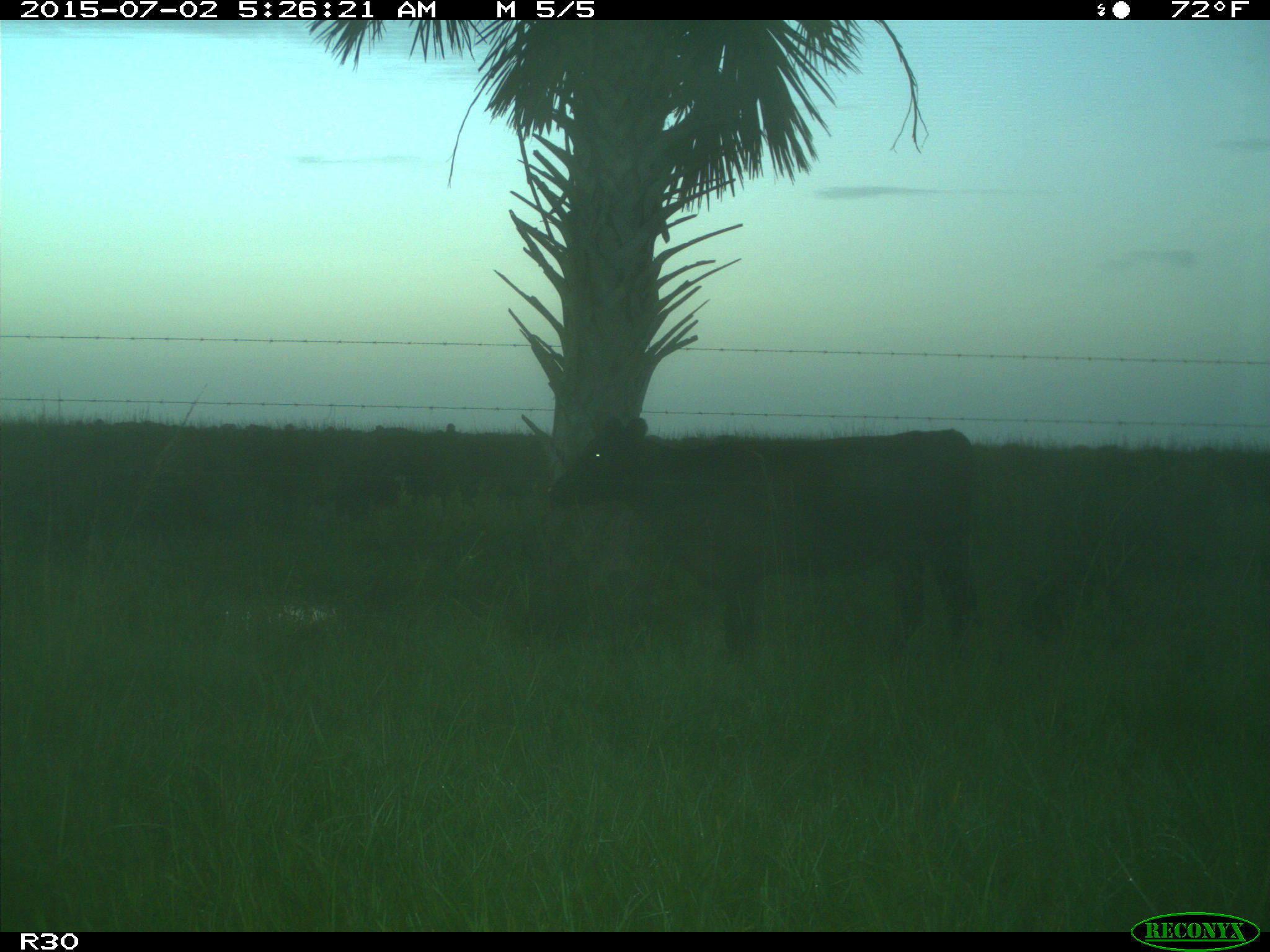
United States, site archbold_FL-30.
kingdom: Animalia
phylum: Chordata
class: Mammalia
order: Artiodactyla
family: Bovidae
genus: Bos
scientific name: Bos taurus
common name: domestic cow